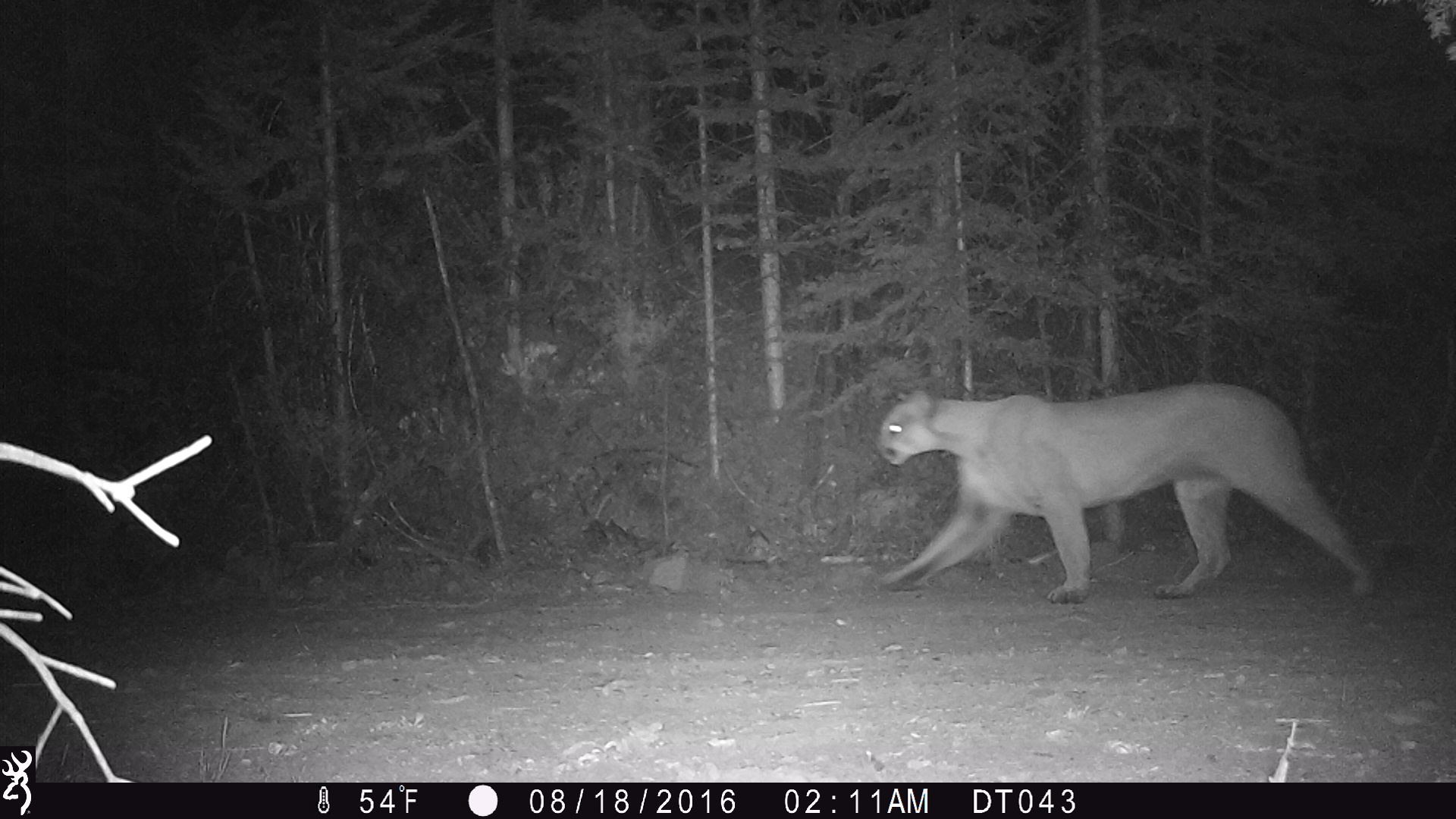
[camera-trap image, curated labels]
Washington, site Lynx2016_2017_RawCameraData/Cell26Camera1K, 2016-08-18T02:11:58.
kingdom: Animalia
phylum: Chordata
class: Mammalia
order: Carnivora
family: Felidae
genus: Puma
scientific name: Puma concolor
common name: mountain lion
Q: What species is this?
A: Puma concolor (mountain lion).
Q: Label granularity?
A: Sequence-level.